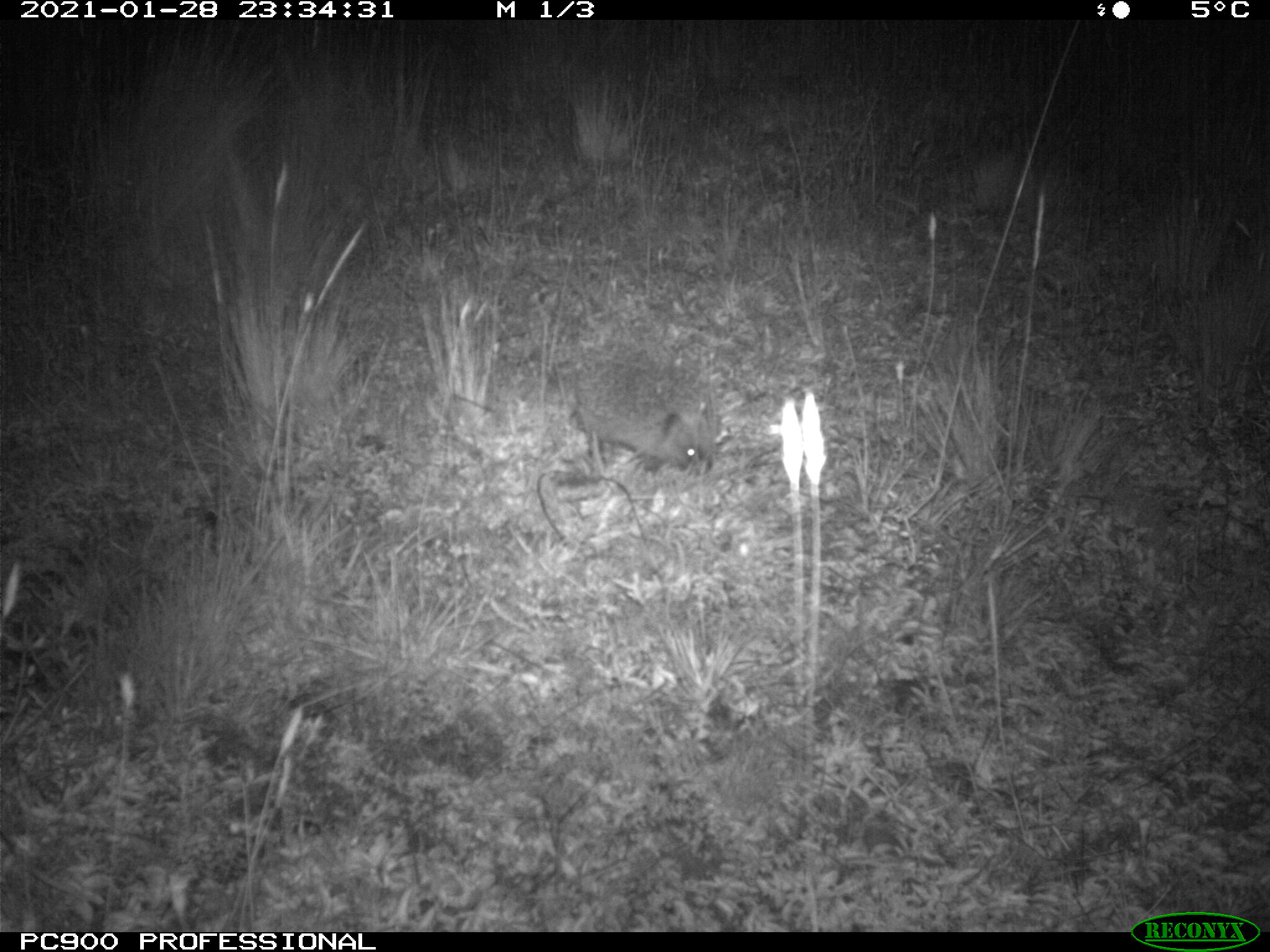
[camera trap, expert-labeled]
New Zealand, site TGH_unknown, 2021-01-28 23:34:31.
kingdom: Animalia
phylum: Chordata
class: Mammalia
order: Eulipotyphla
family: Erinaceidae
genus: Erinaceus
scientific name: Erinaceus europaeus europaeus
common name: european hedgehog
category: hedgehog